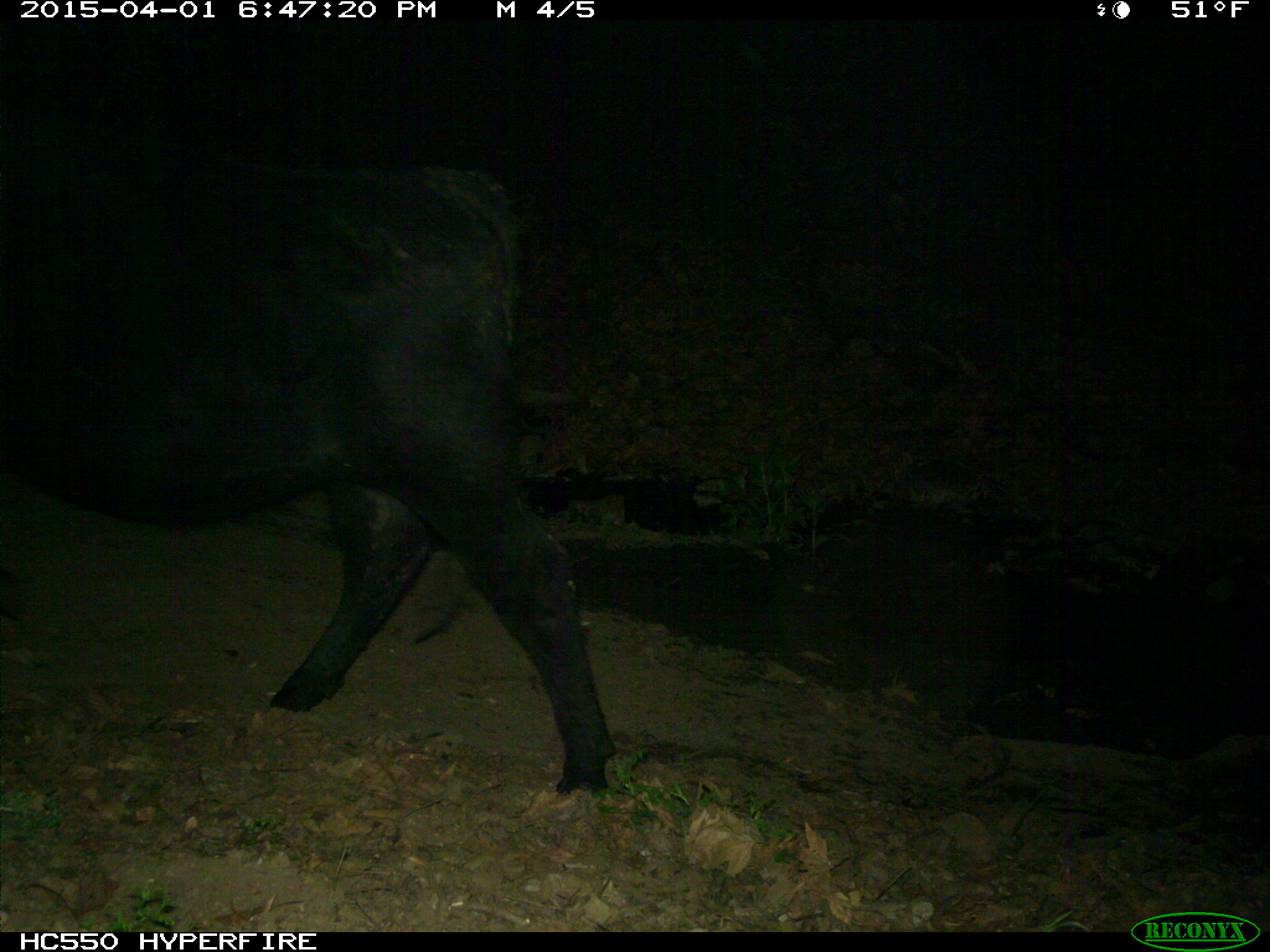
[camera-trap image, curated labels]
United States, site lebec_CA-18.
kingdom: Animalia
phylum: Chordata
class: Mammalia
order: Artiodactyla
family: Bovidae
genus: Bos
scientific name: Bos taurus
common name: domestic cow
Bos taurus (domestic cow).